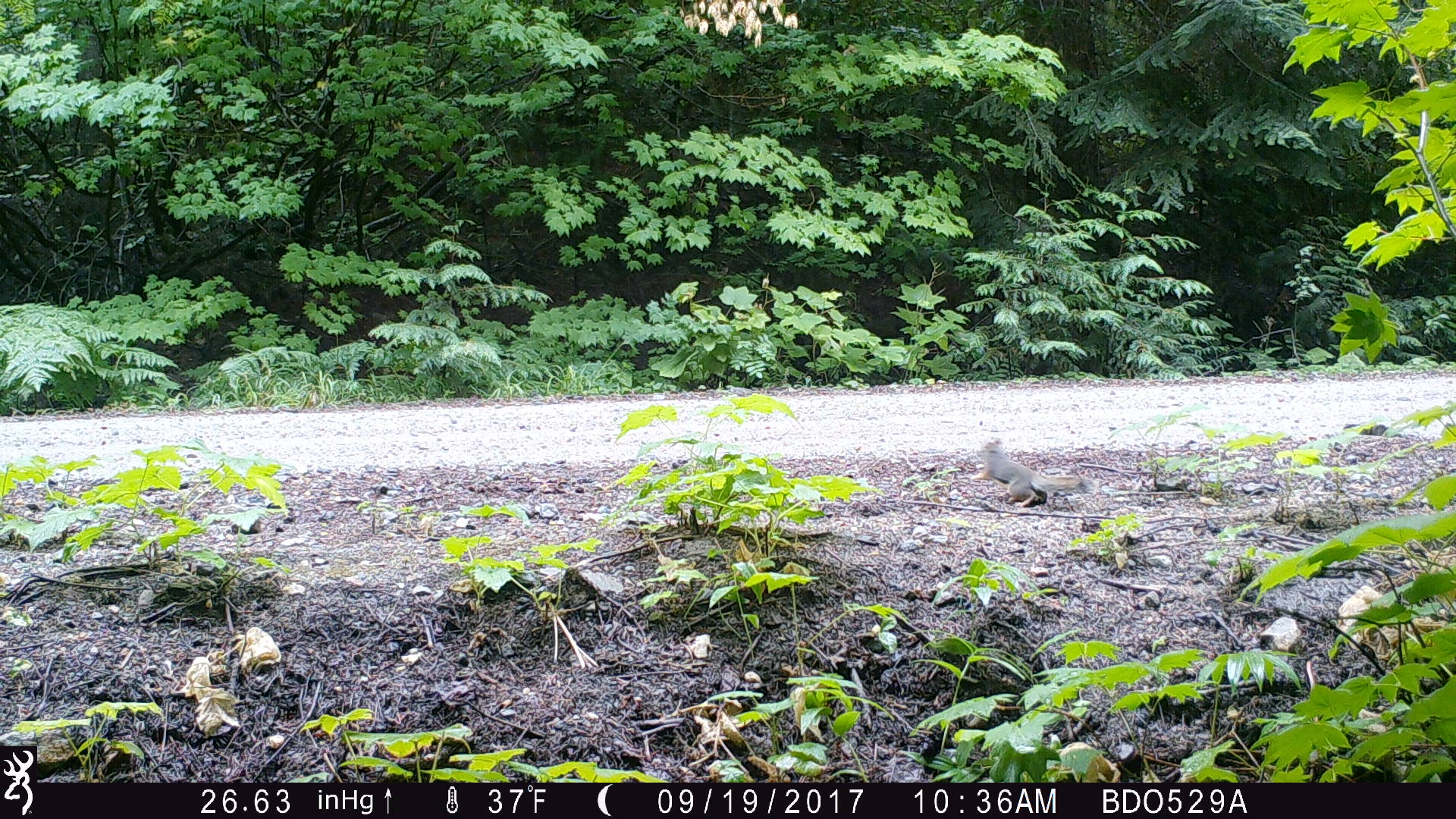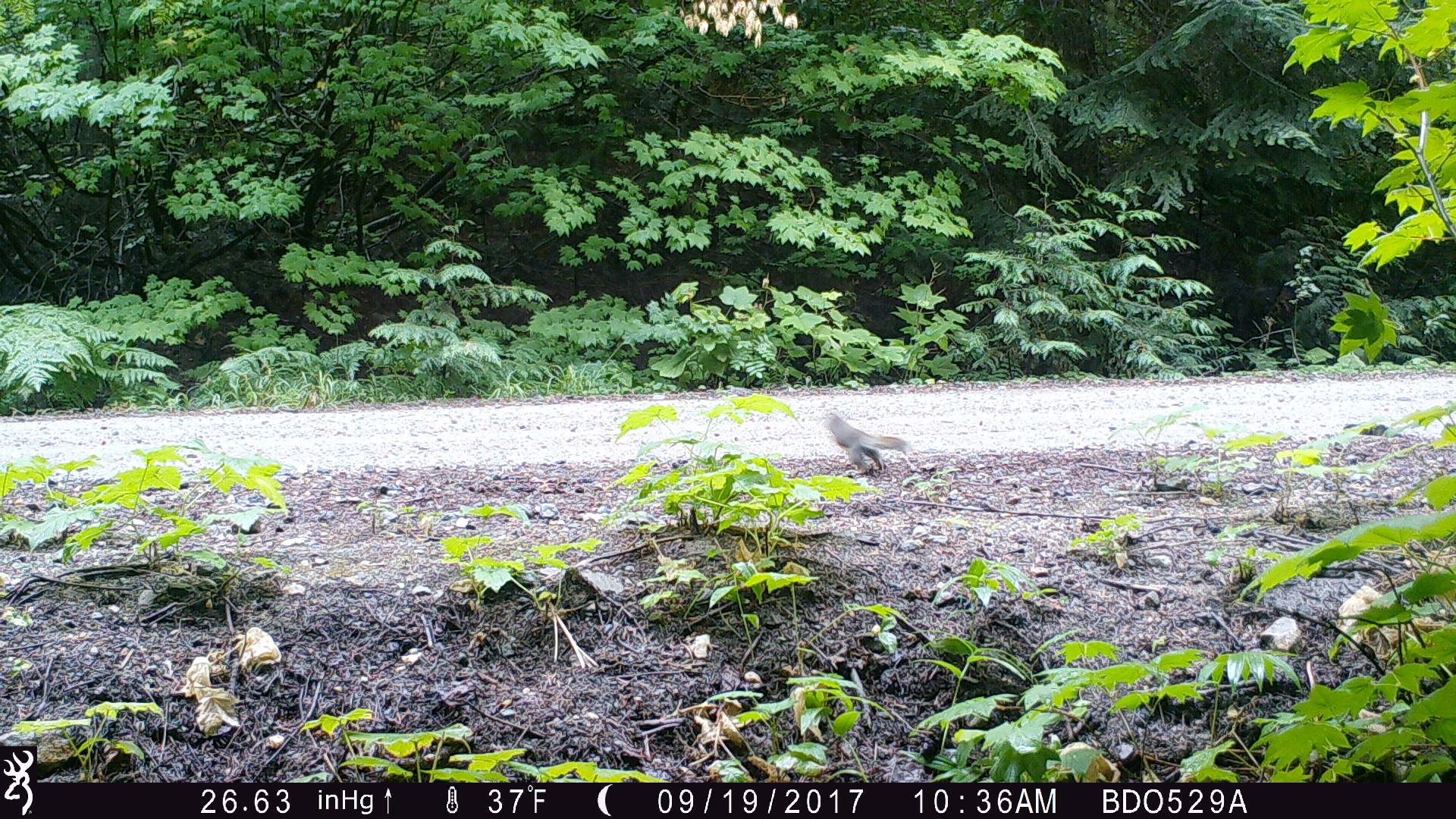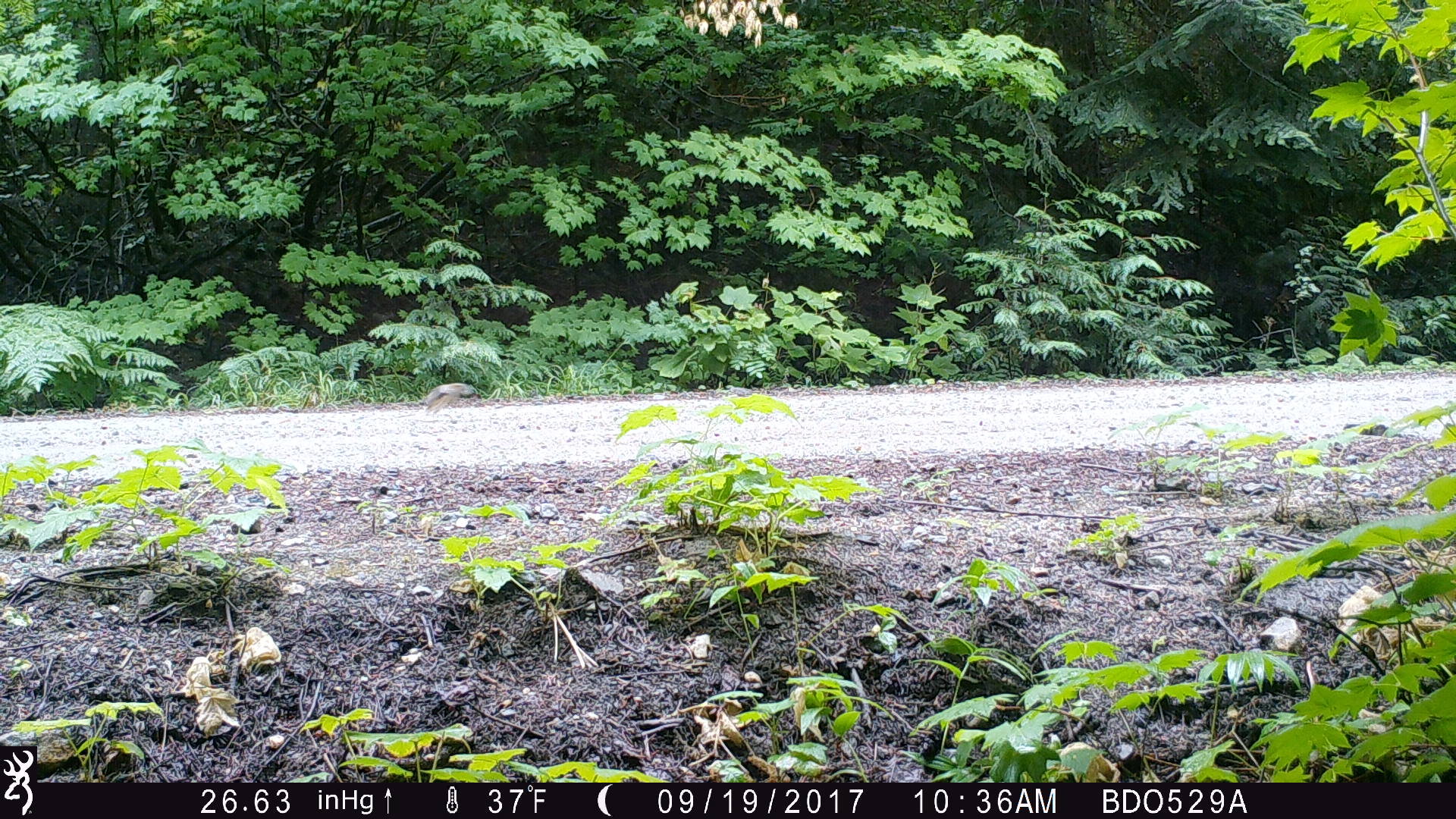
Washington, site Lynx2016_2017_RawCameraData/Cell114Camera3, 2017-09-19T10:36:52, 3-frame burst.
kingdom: Animalia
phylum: Chordata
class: Mammalia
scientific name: Mammalia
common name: small mammal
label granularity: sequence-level